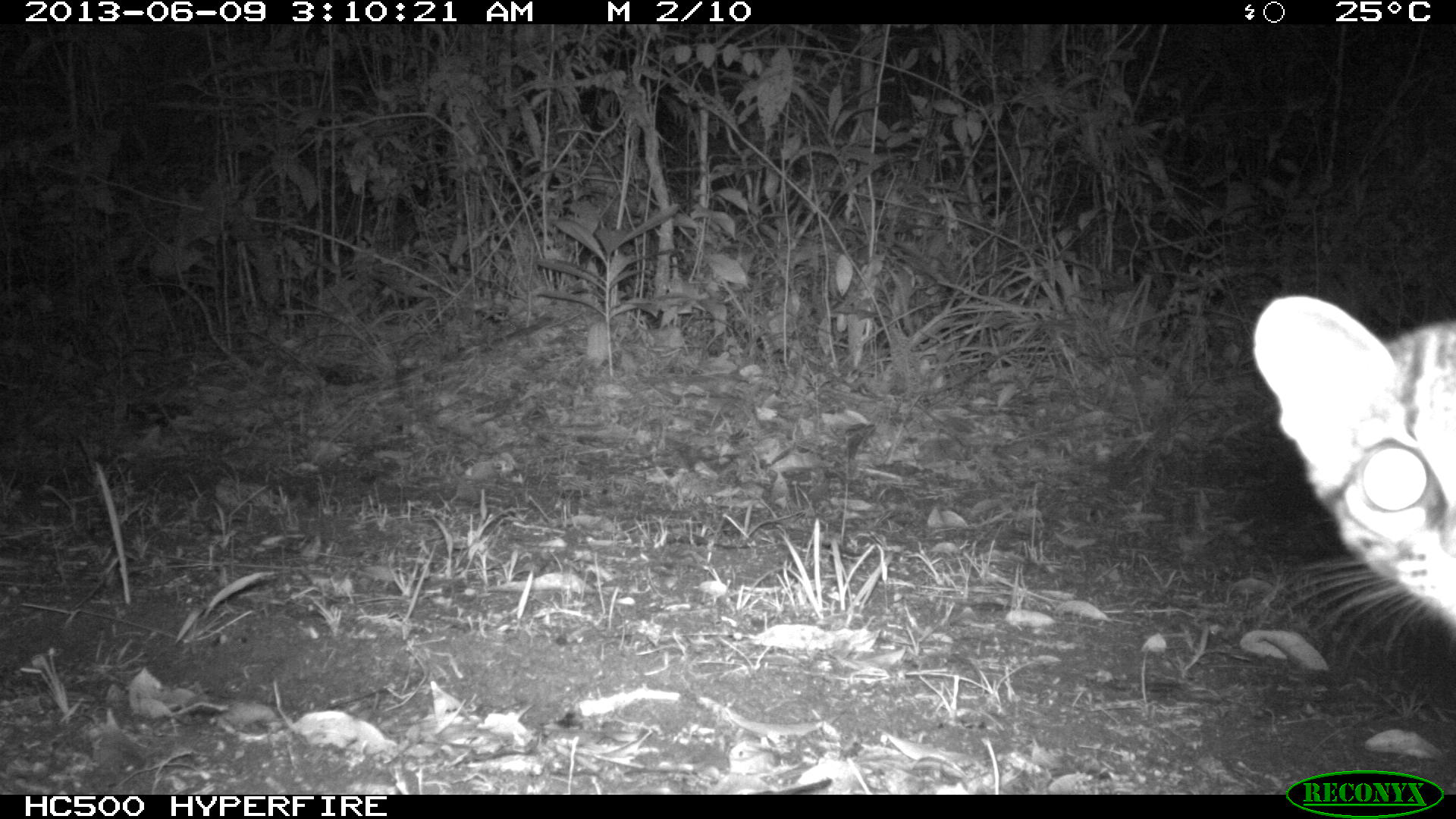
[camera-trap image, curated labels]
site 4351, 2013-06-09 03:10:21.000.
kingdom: Animalia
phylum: Chordata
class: Mammalia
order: Carnivora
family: Felidae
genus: Leopardus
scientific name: Leopardus wiedii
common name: margay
Leopardus wiedii (margay), count 1.